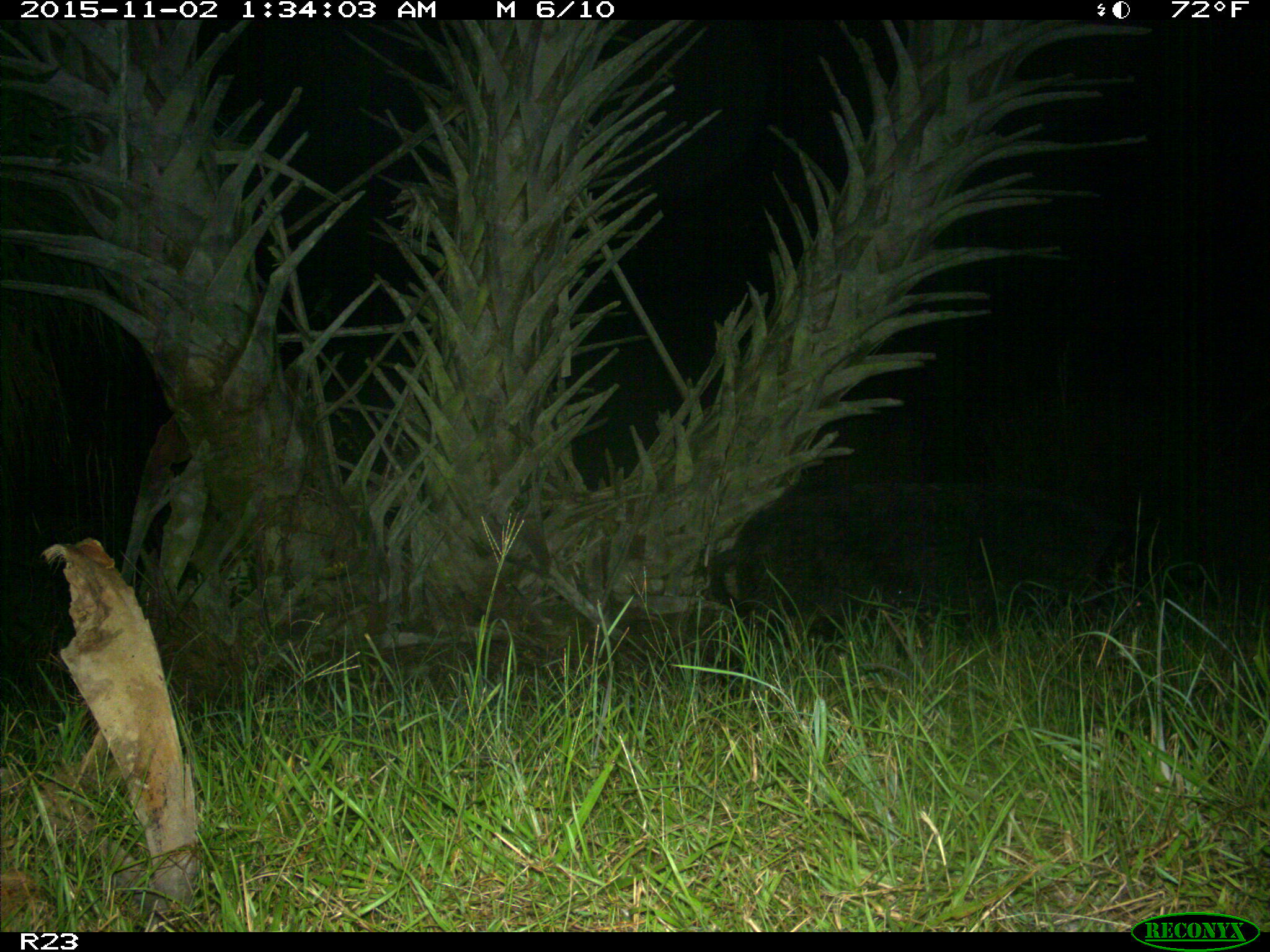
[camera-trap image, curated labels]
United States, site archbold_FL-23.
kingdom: Animalia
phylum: Chordata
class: Mammalia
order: Artiodactyla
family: Suidae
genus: Sus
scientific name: Sus scrofa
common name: wild boar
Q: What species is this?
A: Sus scrofa (wild boar).